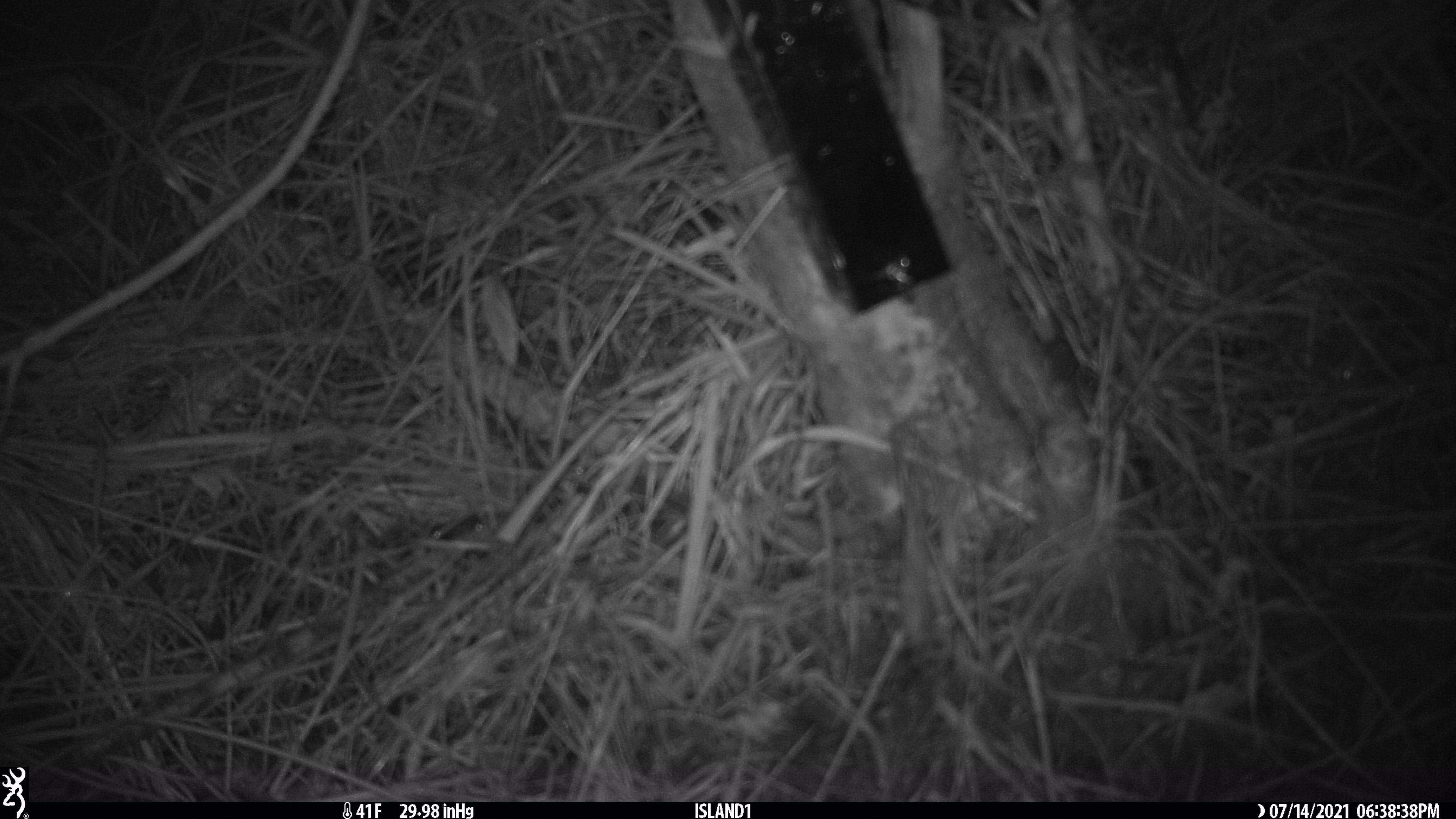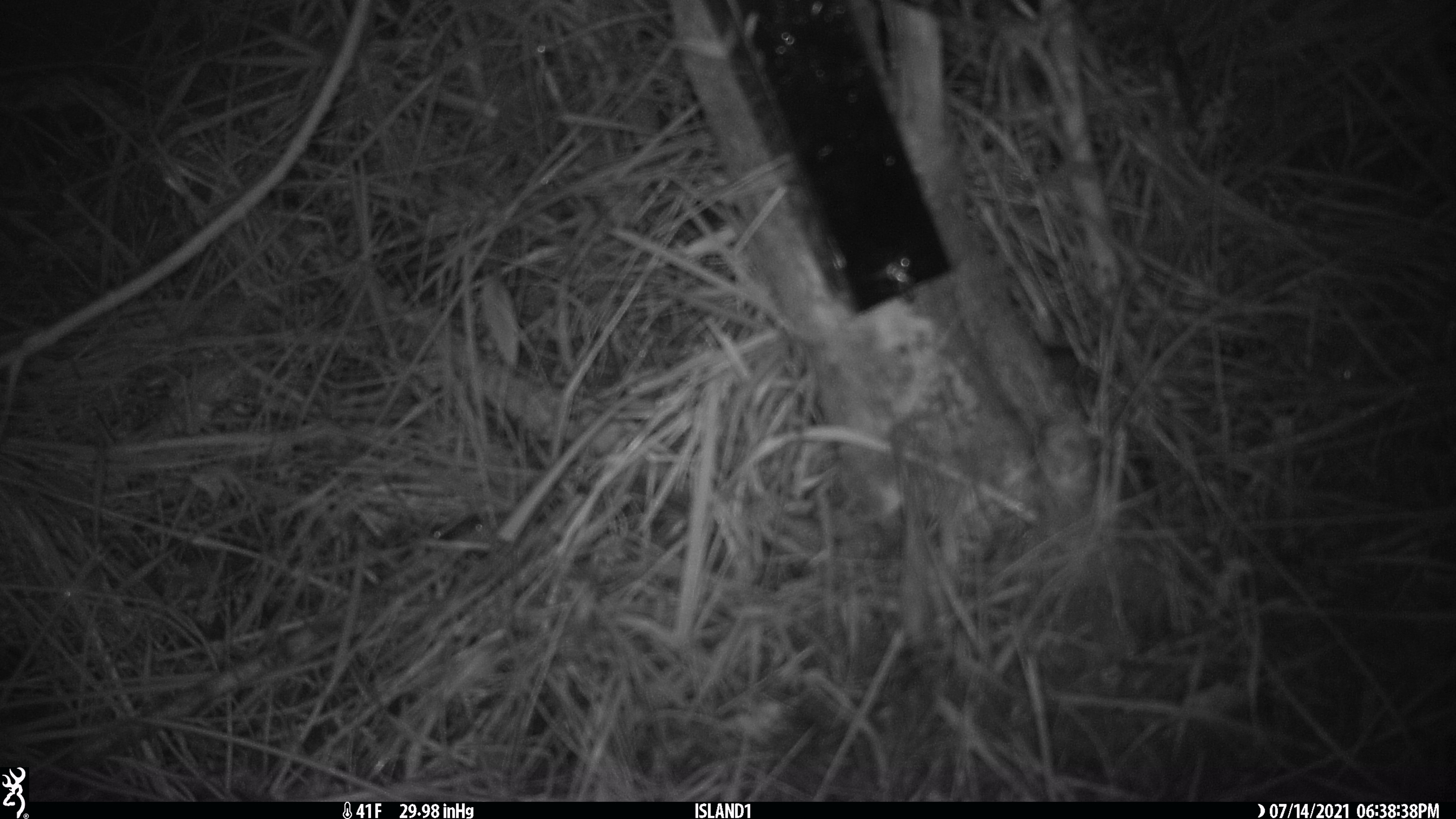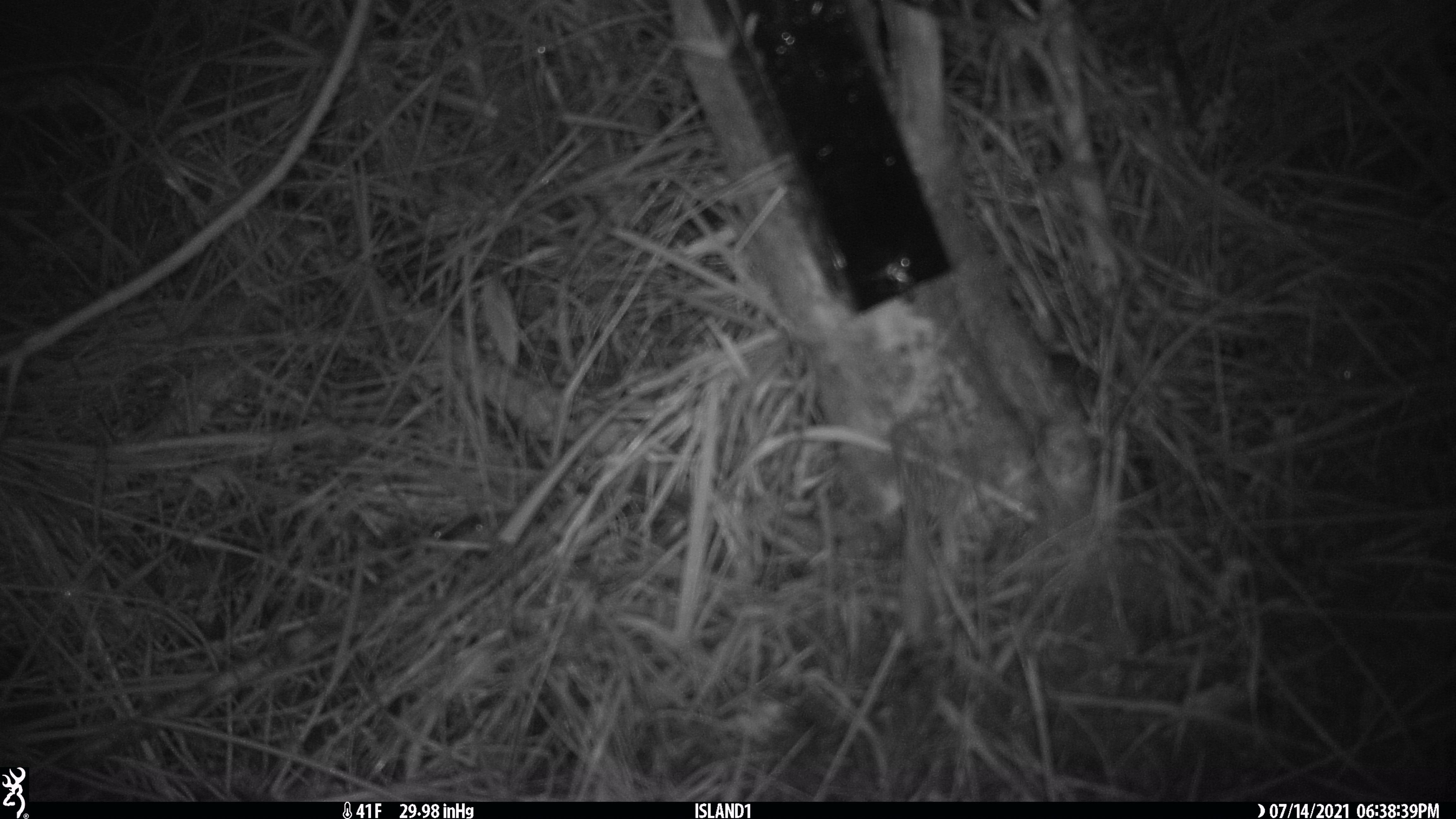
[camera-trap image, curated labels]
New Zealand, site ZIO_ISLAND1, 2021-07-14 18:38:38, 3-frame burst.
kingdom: Animalia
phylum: Chordata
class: Mammalia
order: Rodentia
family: Muridae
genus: Mus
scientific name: Mus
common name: mouse